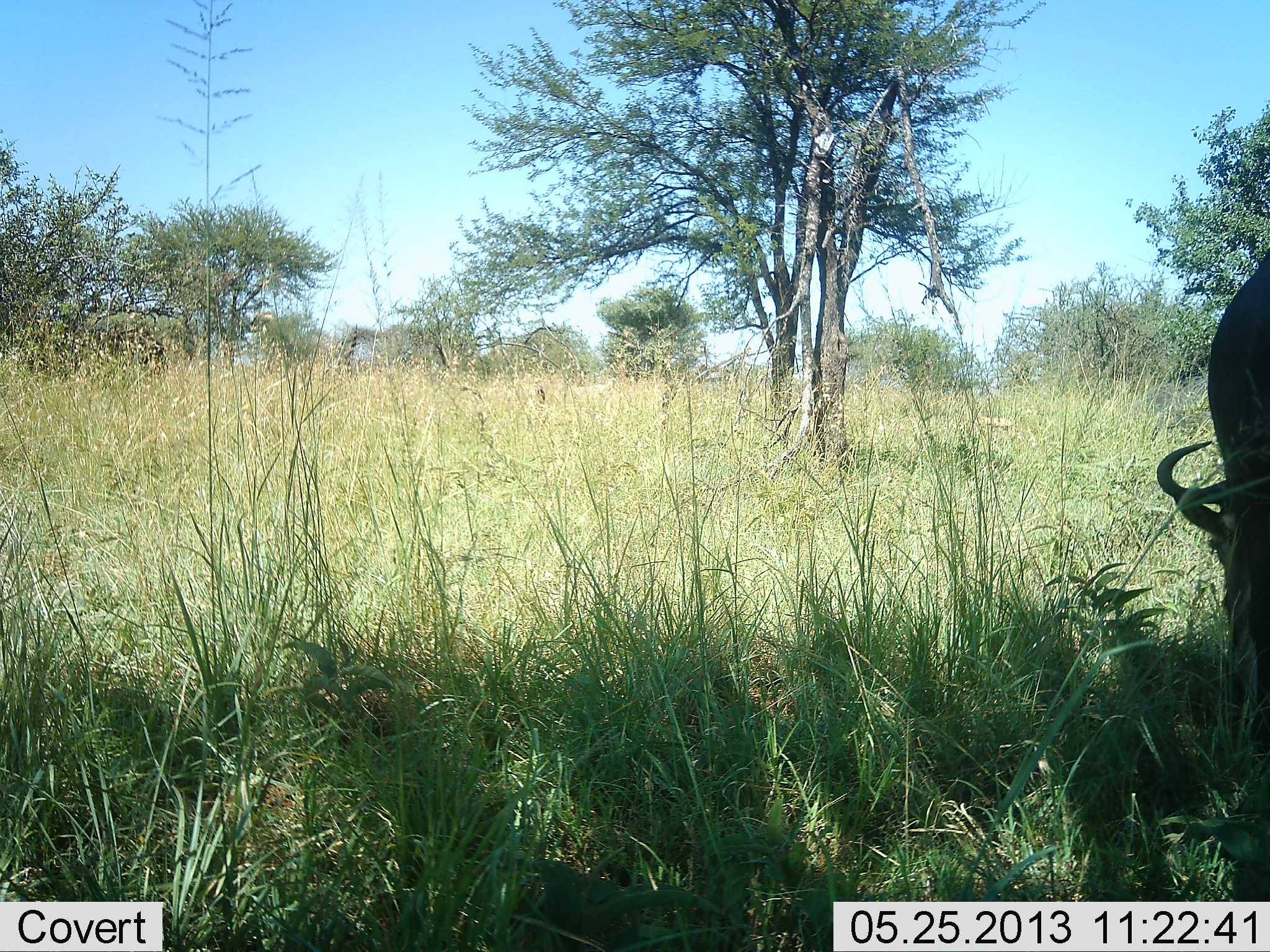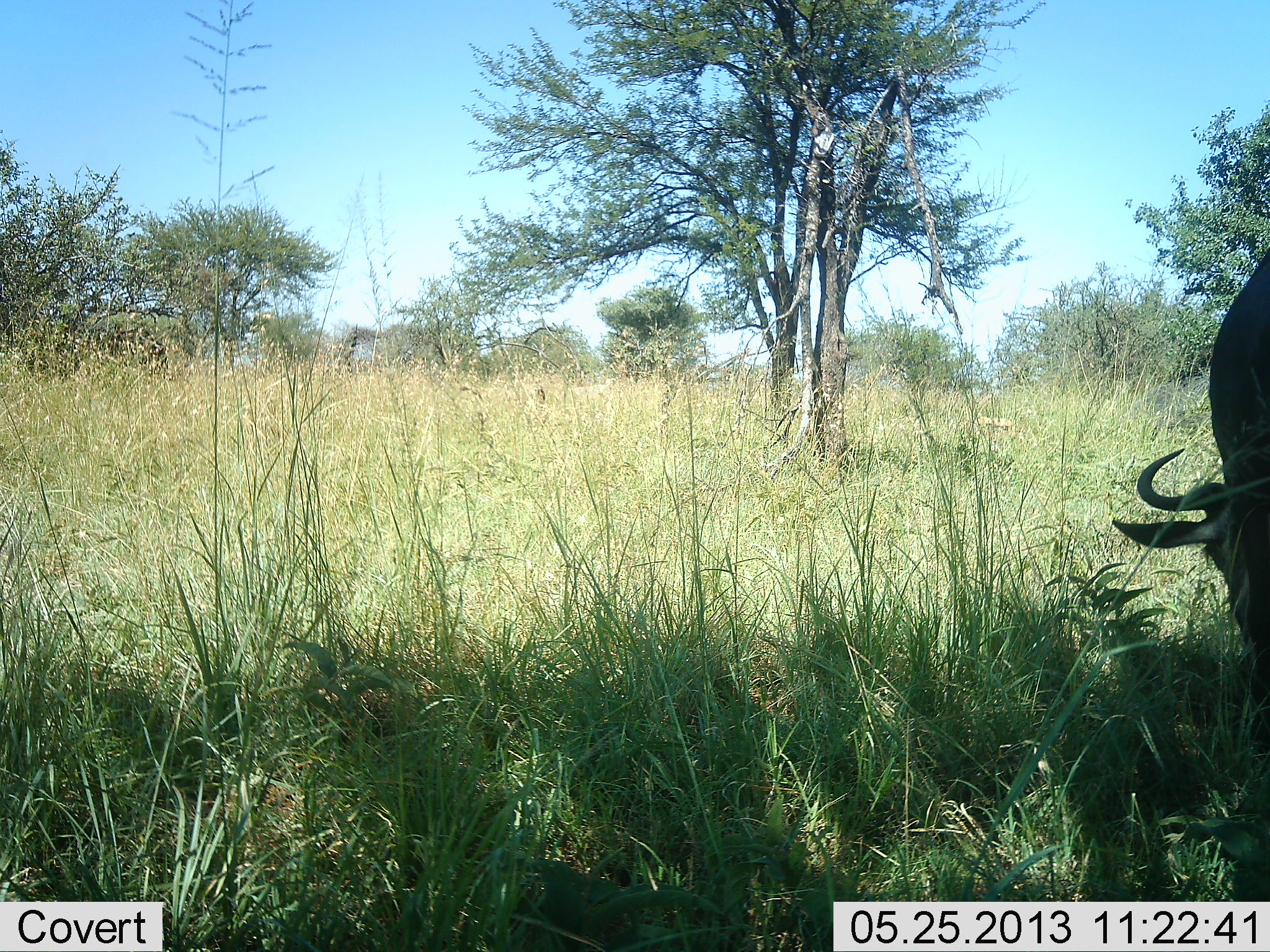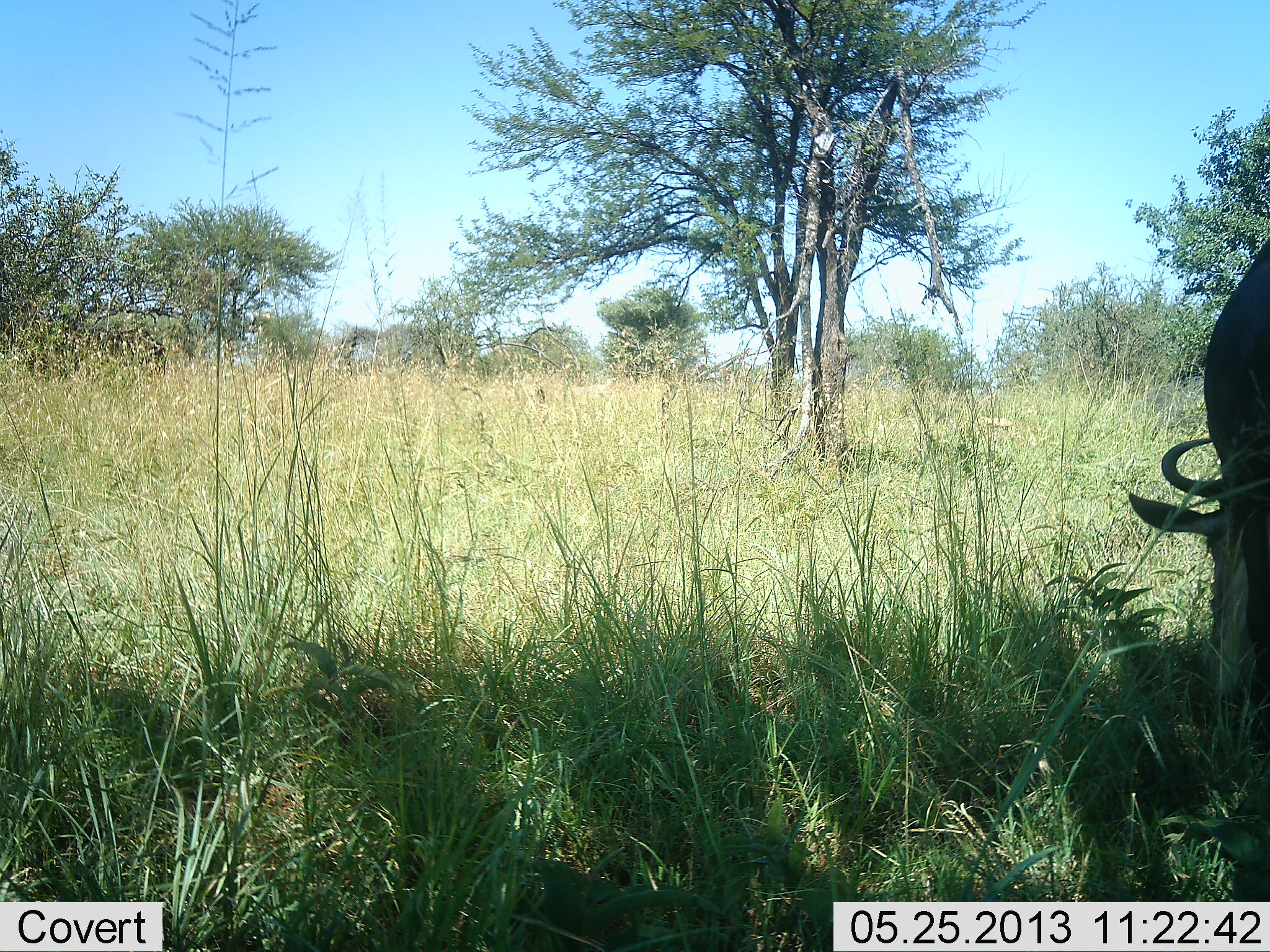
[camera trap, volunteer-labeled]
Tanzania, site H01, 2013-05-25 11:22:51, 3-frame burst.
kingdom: Animalia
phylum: Chordata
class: Mammalia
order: Artiodactyla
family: Bovidae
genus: Connochaetes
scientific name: Connochaetes taurinus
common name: blue wildebeest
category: wildebeest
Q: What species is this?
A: Wildebeest (blue wildebeest) (Connochaetes taurinus).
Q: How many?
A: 1.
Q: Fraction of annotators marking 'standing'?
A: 10%.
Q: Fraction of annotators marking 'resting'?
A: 0%.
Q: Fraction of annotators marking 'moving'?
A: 0%.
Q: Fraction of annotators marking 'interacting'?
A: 0%.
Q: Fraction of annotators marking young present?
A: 0%.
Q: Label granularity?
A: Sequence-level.